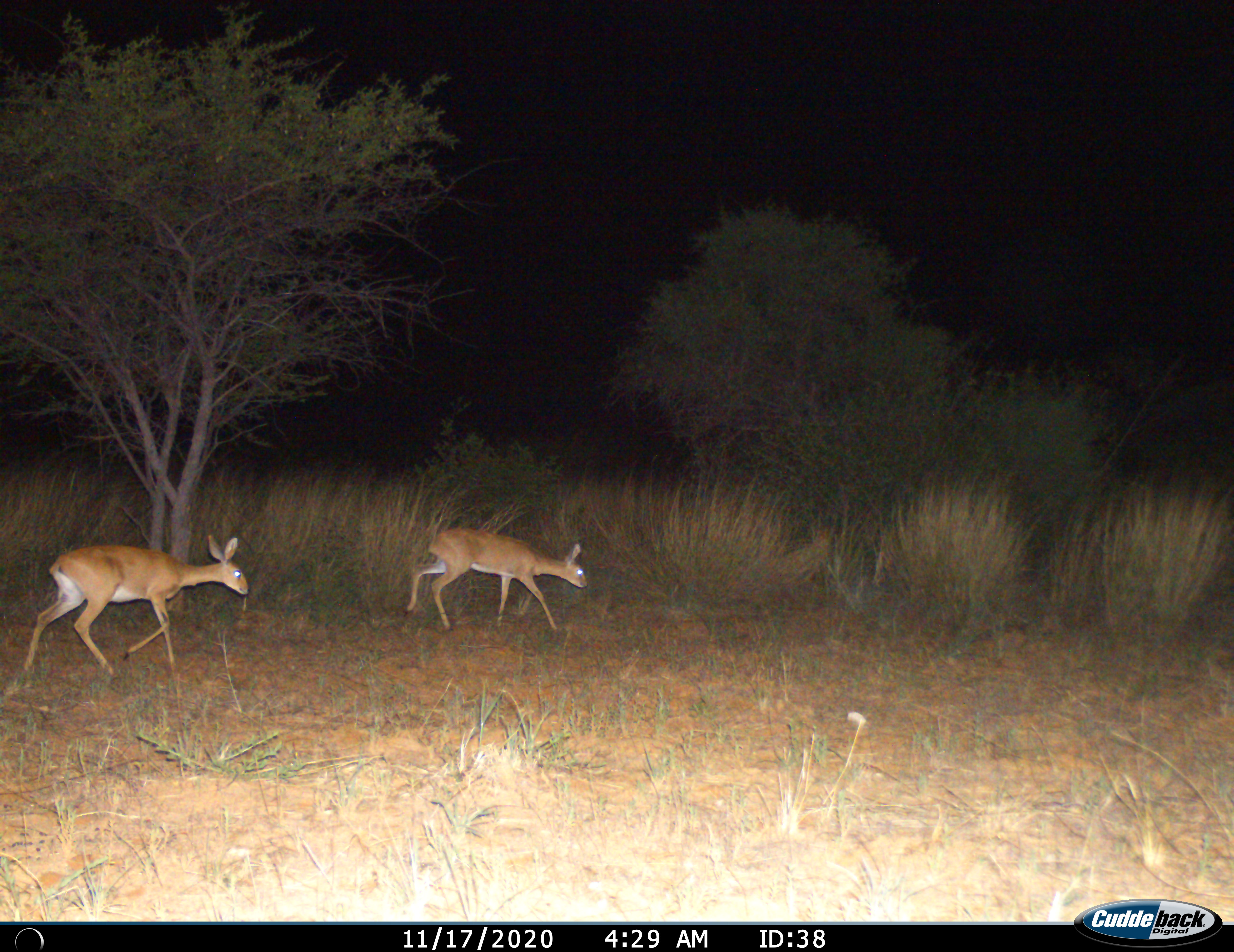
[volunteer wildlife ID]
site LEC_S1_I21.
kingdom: Animalia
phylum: Chordata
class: Mammalia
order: Artiodactyla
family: Bovidae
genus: Raphicerus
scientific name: Raphicerus campestris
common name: steenbok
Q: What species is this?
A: Steenbok (Raphicerus campestris).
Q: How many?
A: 2.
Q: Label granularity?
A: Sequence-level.